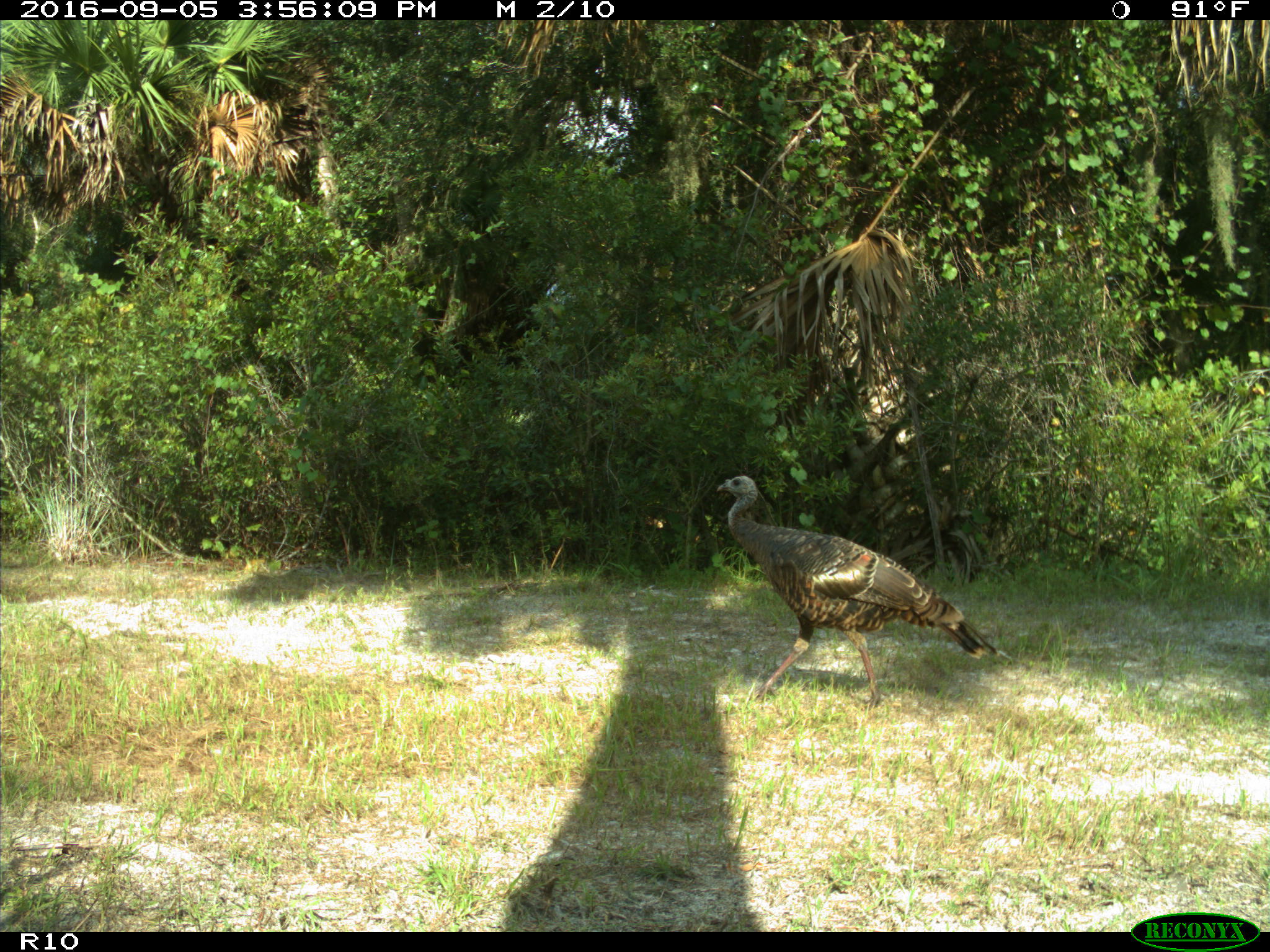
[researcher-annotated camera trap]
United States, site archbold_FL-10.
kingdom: Animalia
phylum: Chordata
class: Aves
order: Galliformes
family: Phasianidae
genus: Meleagris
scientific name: Meleagris gallopavo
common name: wild turkey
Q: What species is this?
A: Meleagris gallopavo (wild turkey).